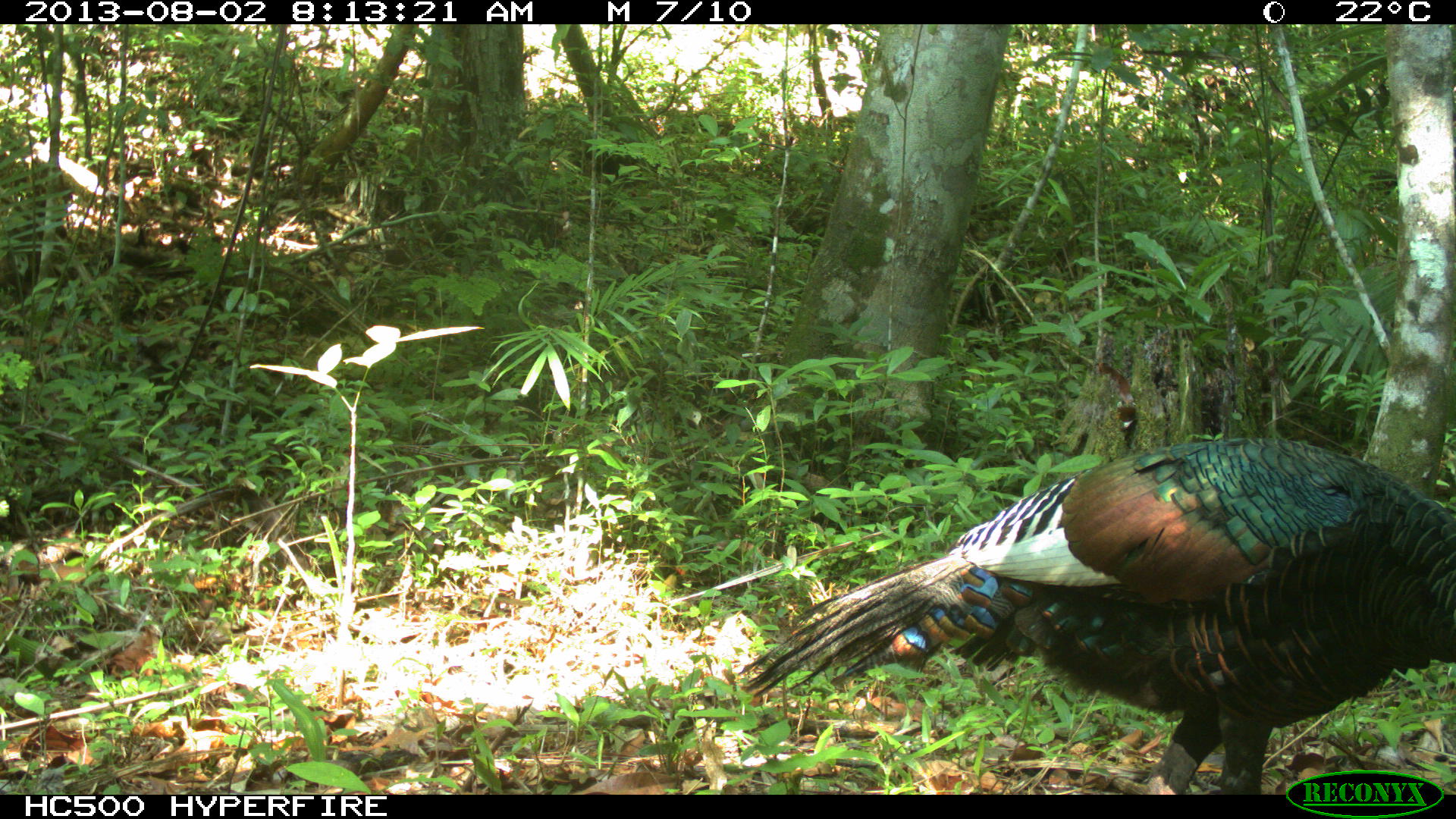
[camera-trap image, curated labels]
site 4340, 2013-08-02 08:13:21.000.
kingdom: Animalia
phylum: Chordata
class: Aves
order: Galliformes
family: Phasianidae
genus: Meleagris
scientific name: Meleagris ocellata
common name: ocellated turkey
Meleagris ocellata (ocellated turkey), count 2, sex male.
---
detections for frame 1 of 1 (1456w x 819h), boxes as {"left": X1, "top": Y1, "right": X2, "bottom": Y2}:
meleagris ocellata: {"left": 734, "top": 435, "right": 1454, "bottom": 793}